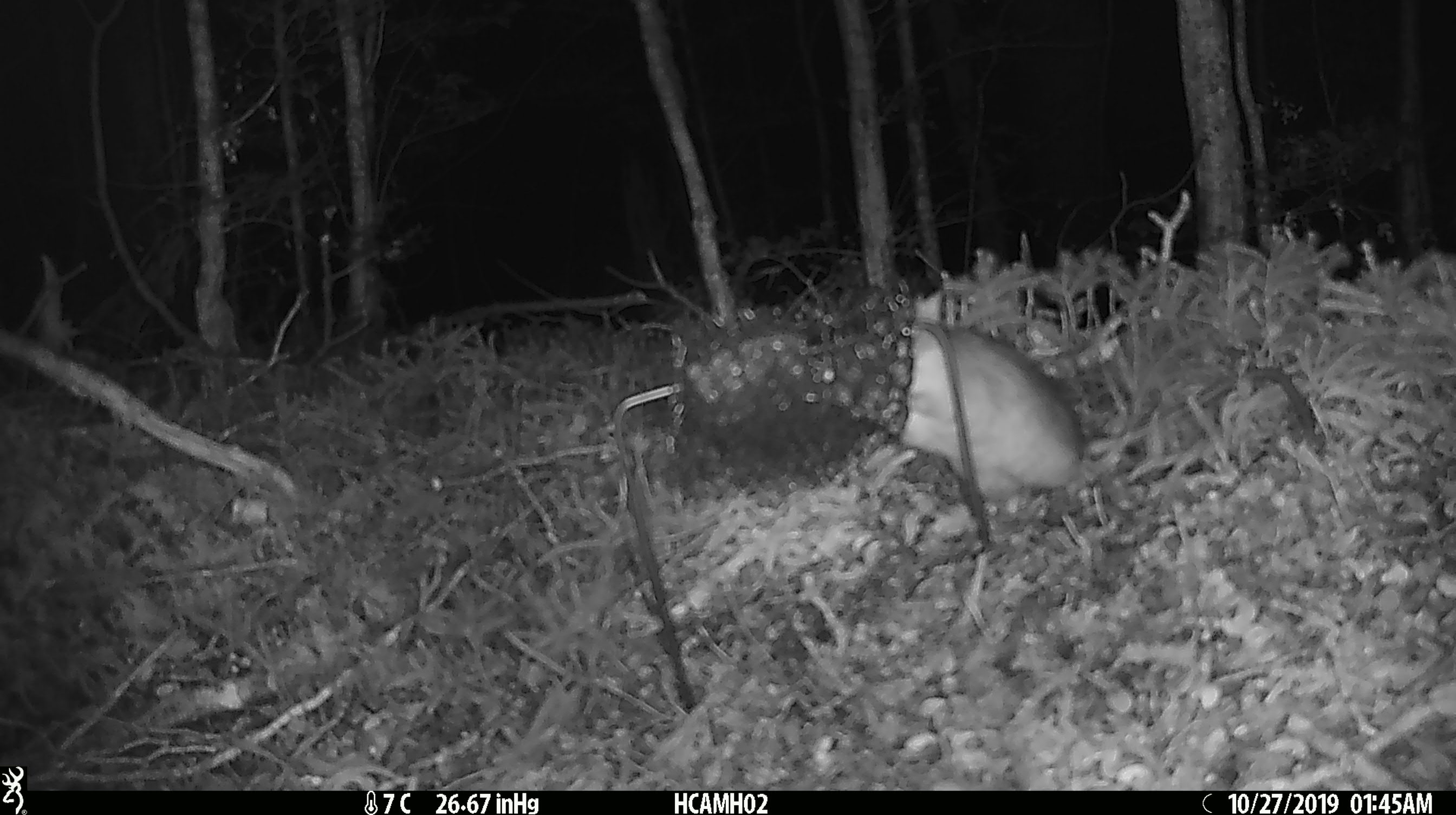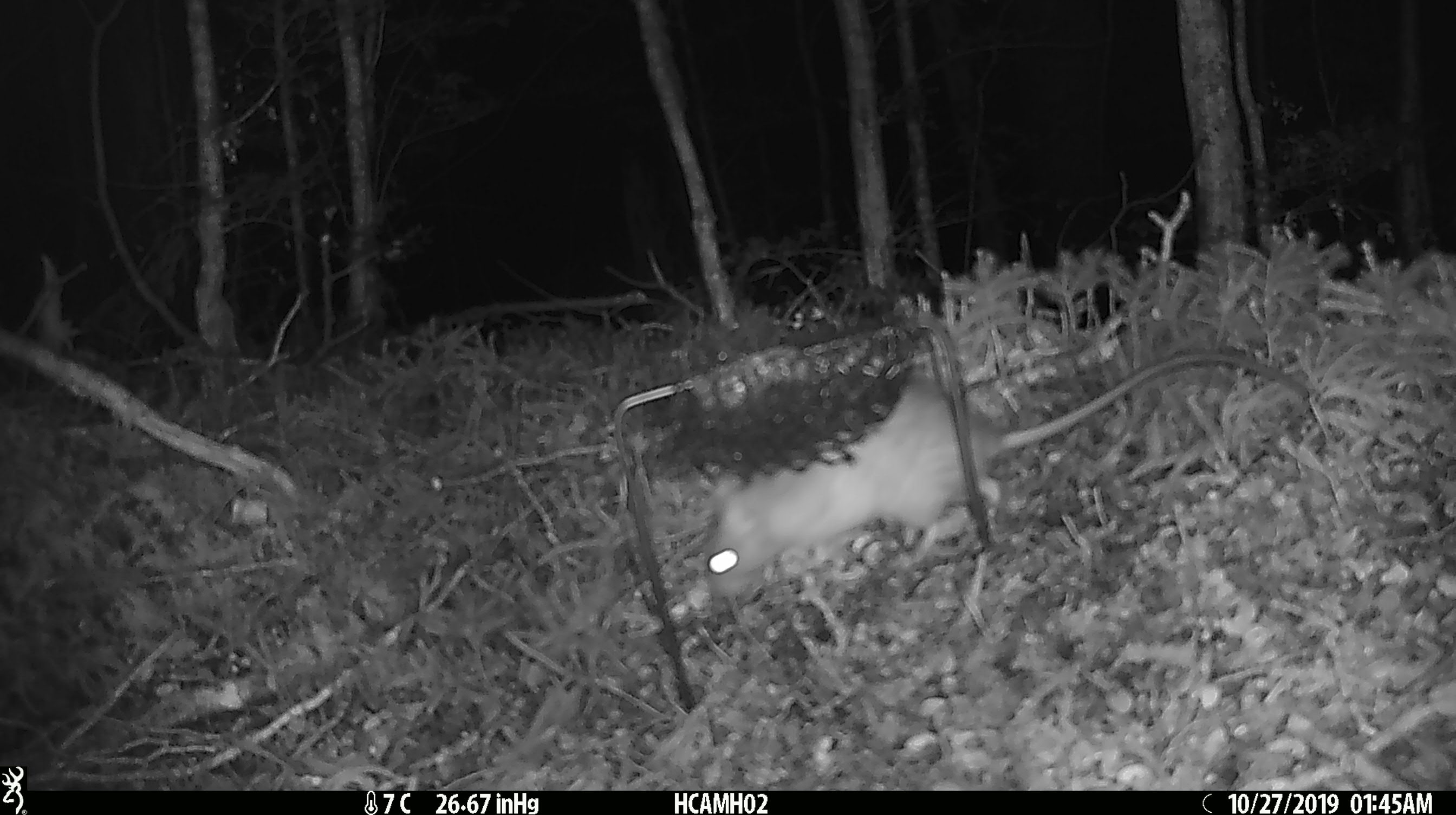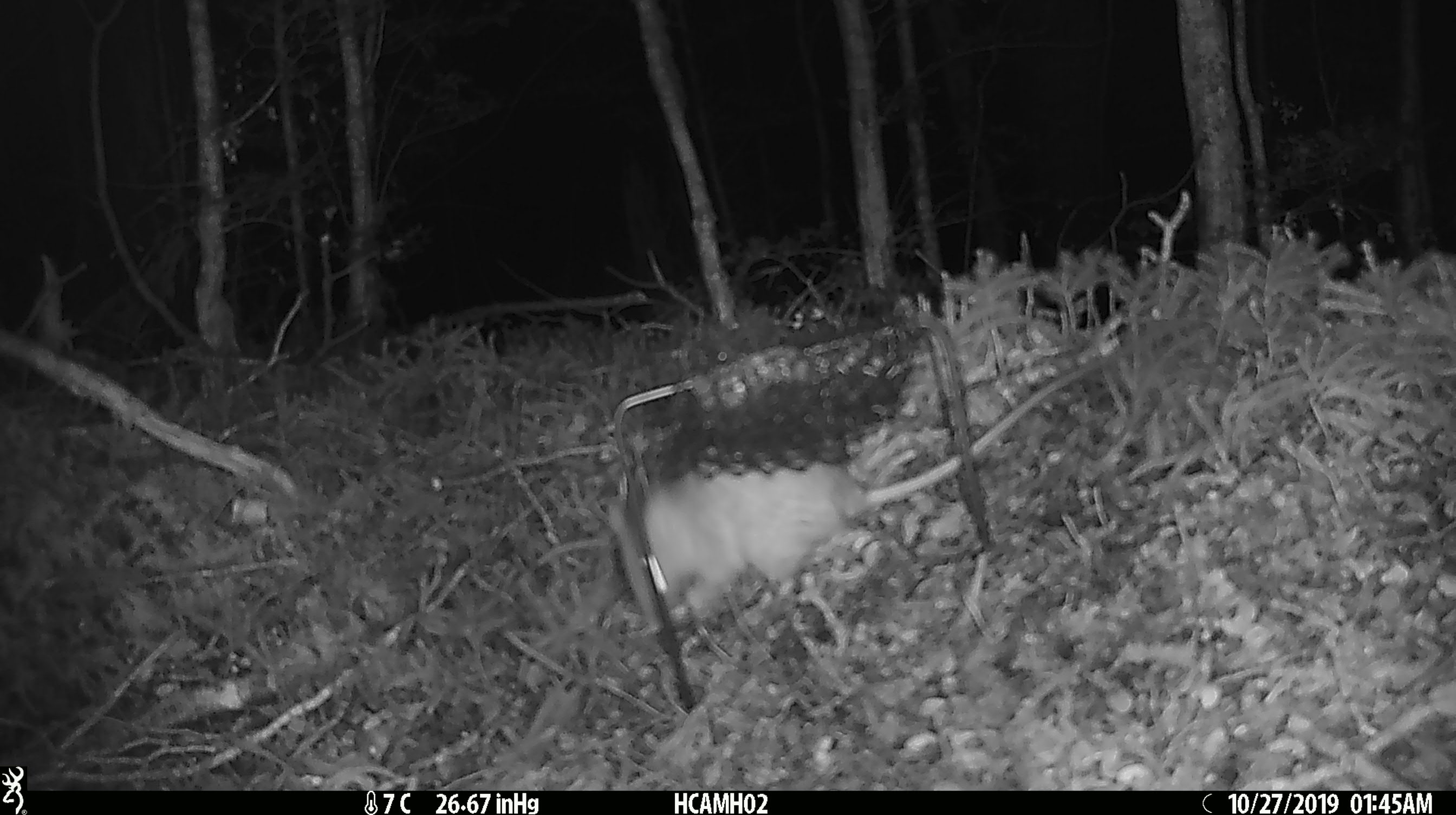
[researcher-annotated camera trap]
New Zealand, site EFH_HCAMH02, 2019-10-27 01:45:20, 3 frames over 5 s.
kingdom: Animalia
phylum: Chordata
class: Mammalia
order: Rodentia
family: Muridae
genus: Rattus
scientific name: Rattus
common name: rat